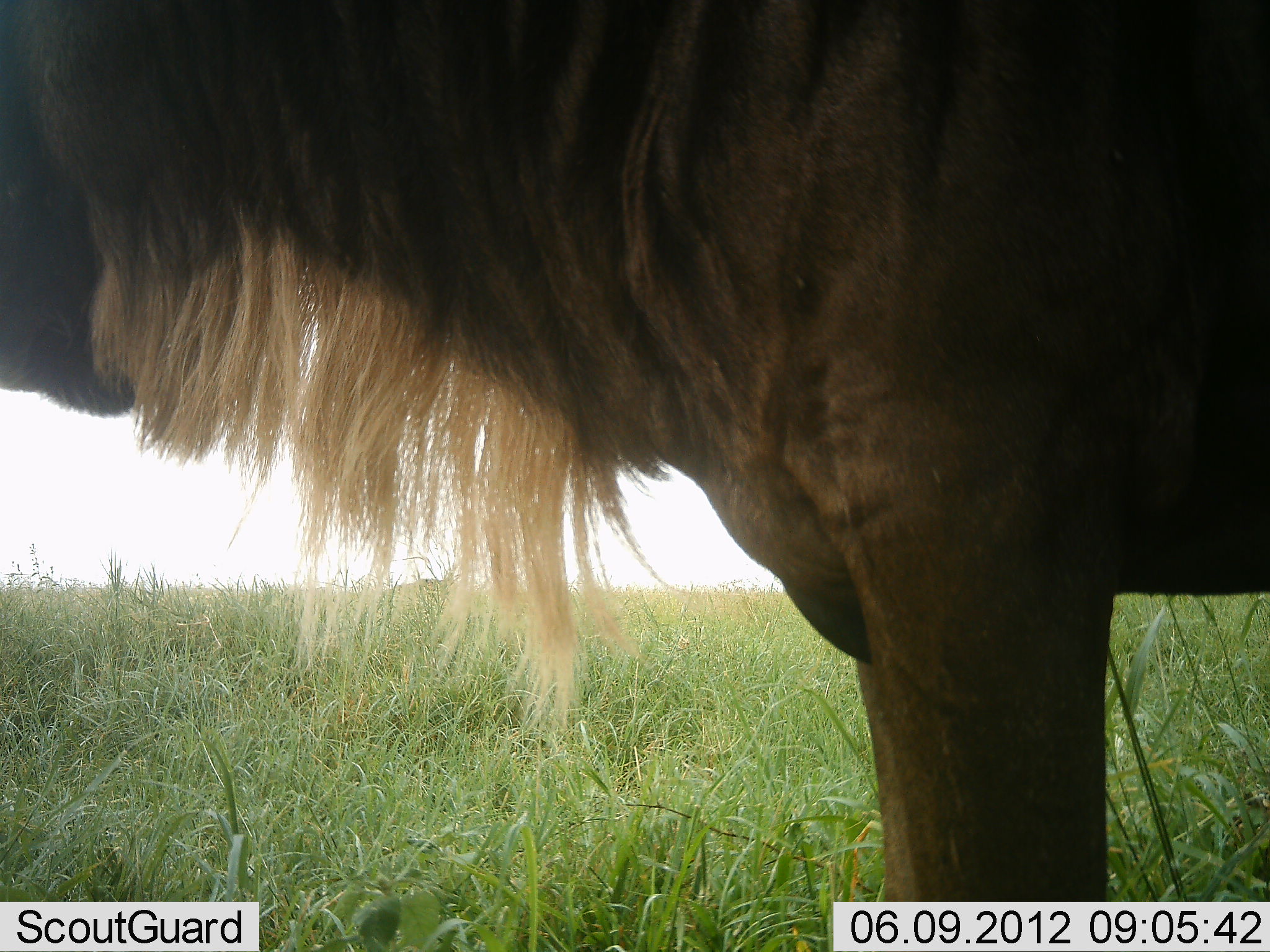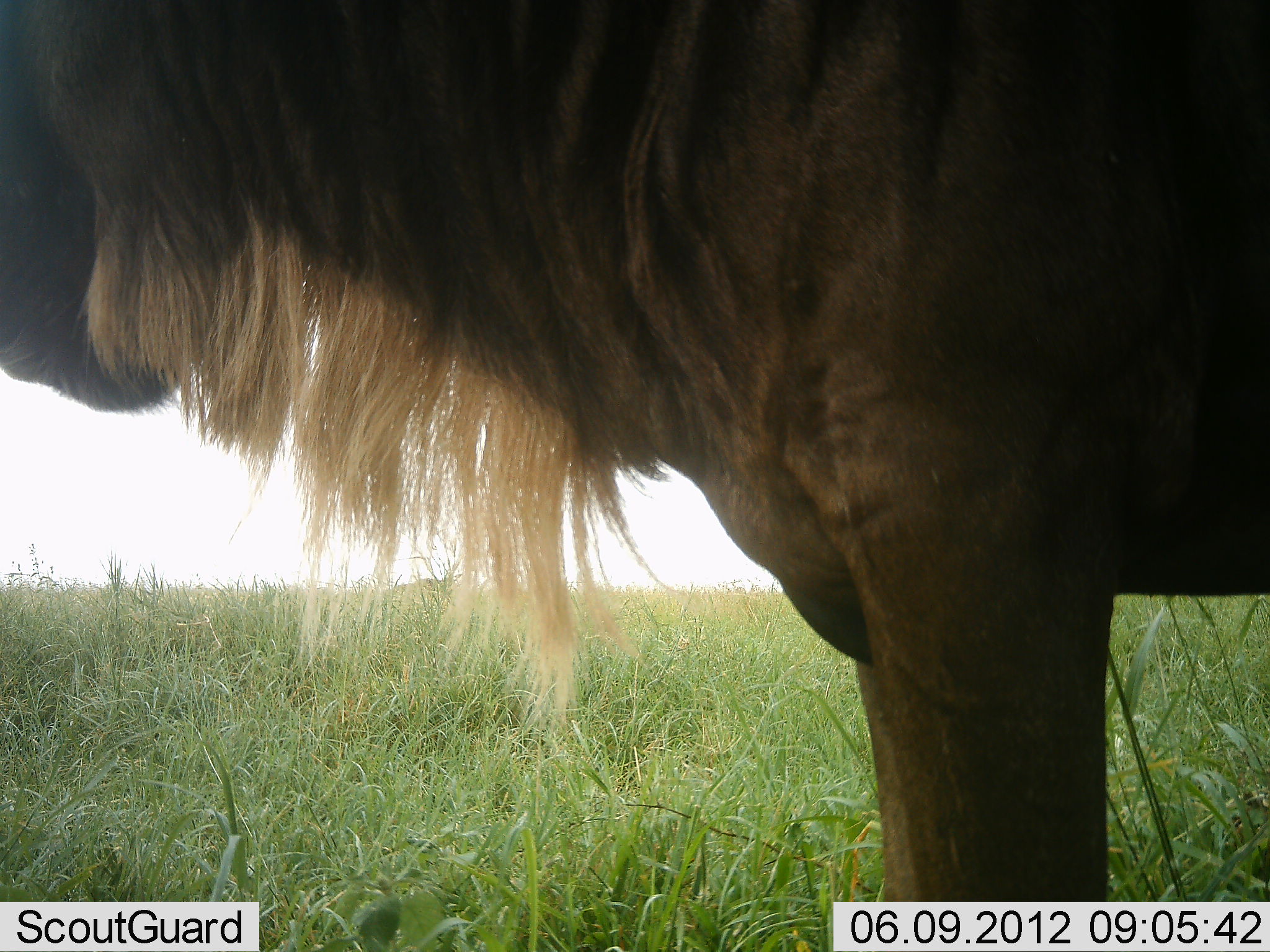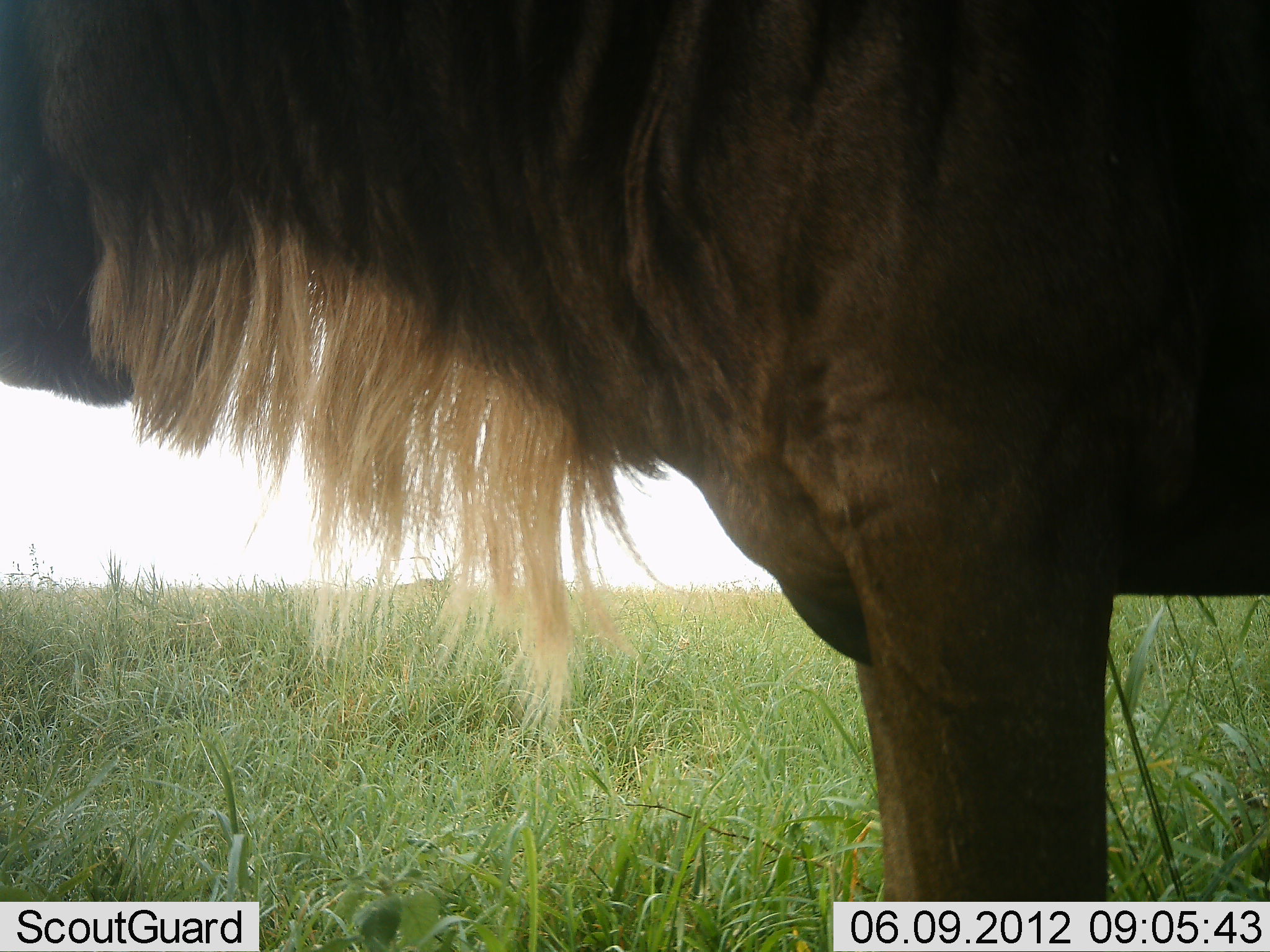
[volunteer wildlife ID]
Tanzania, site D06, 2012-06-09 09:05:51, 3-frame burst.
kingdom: Animalia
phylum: Chordata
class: Mammalia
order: Artiodactyla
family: Bovidae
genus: Connochaetes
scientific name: Connochaetes taurinus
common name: blue wildebeest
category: wildebeest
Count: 1.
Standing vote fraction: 100%.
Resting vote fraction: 0%.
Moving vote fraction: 0%.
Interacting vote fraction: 0%.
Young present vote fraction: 0%.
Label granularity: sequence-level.